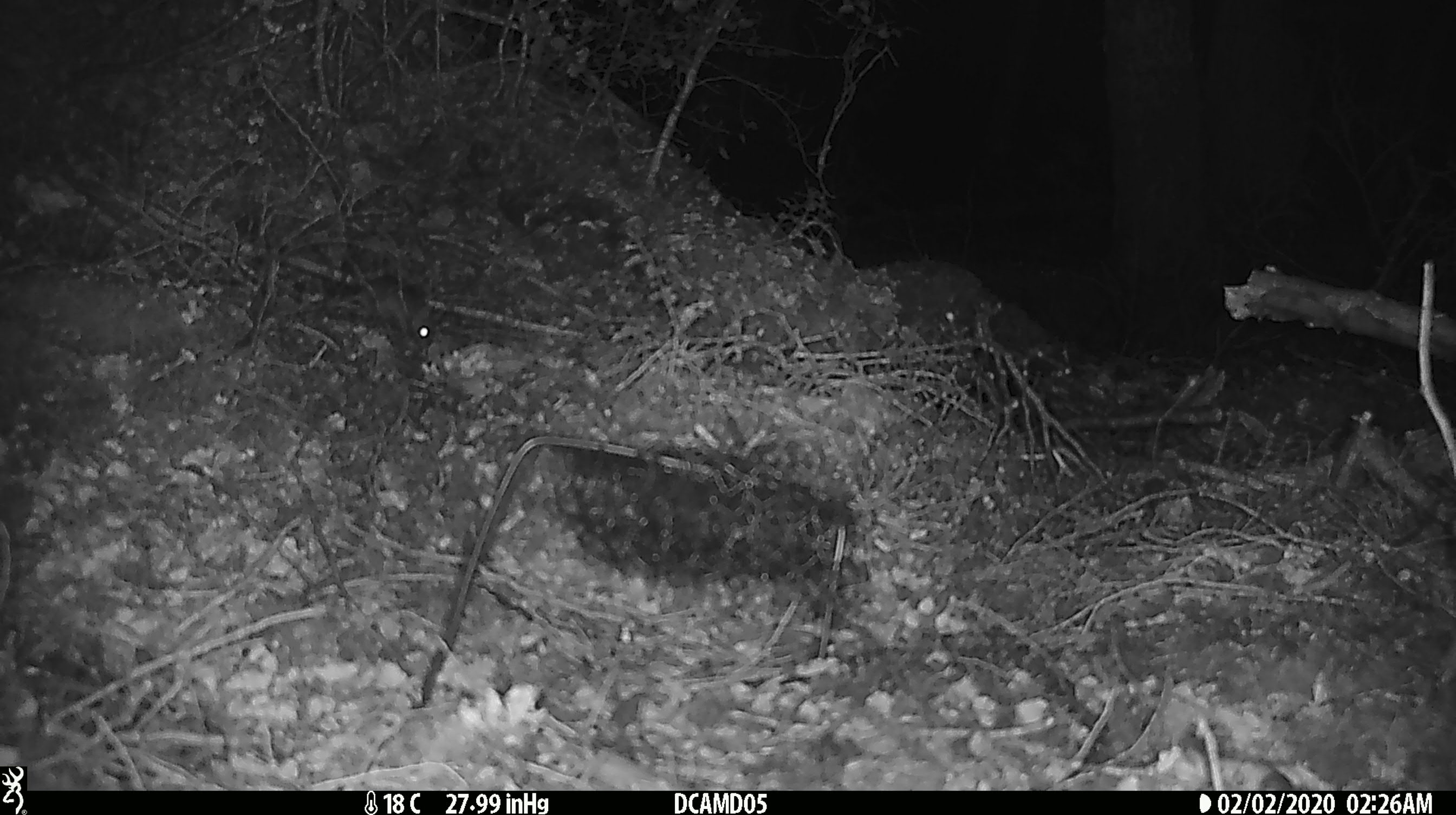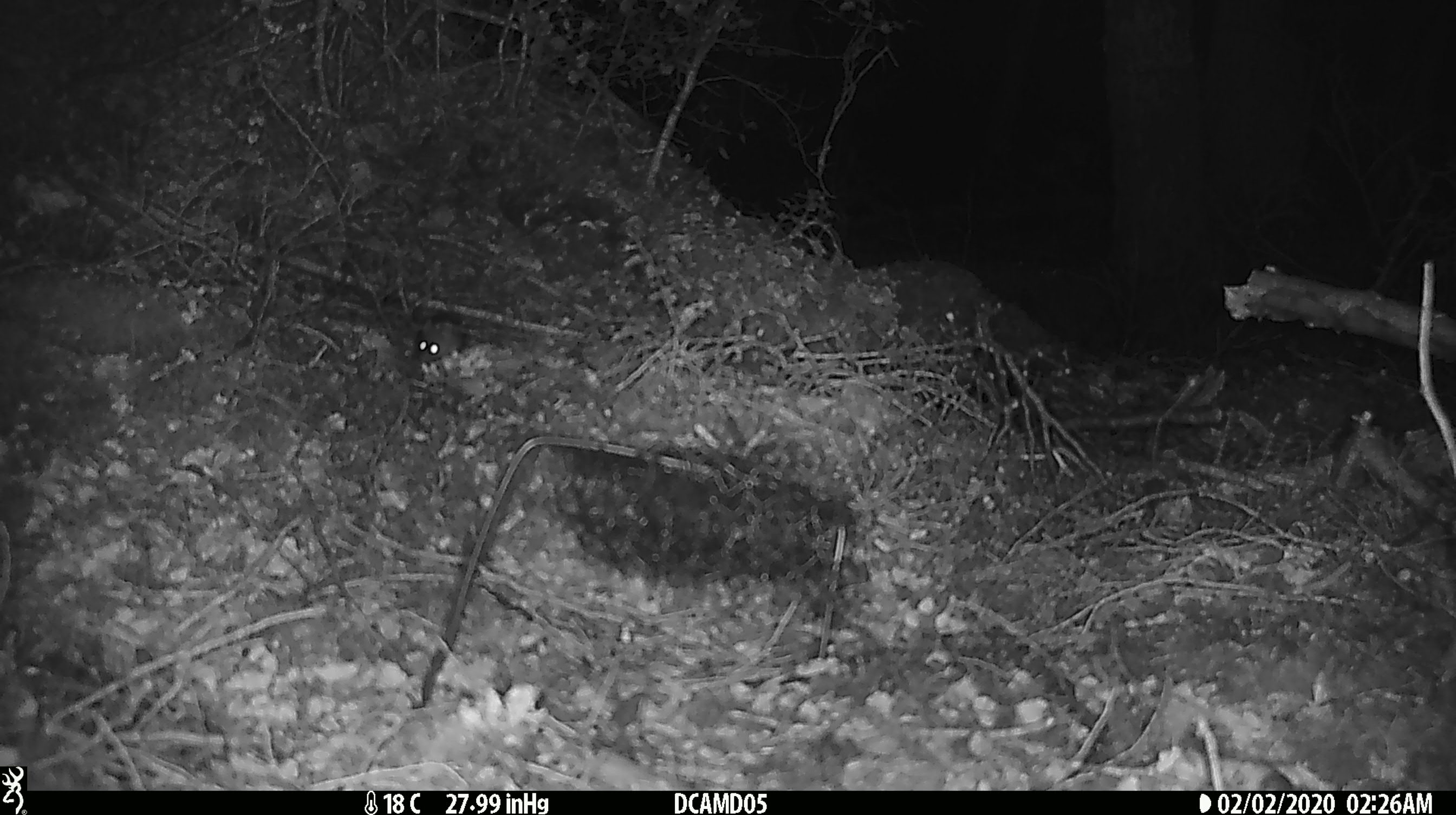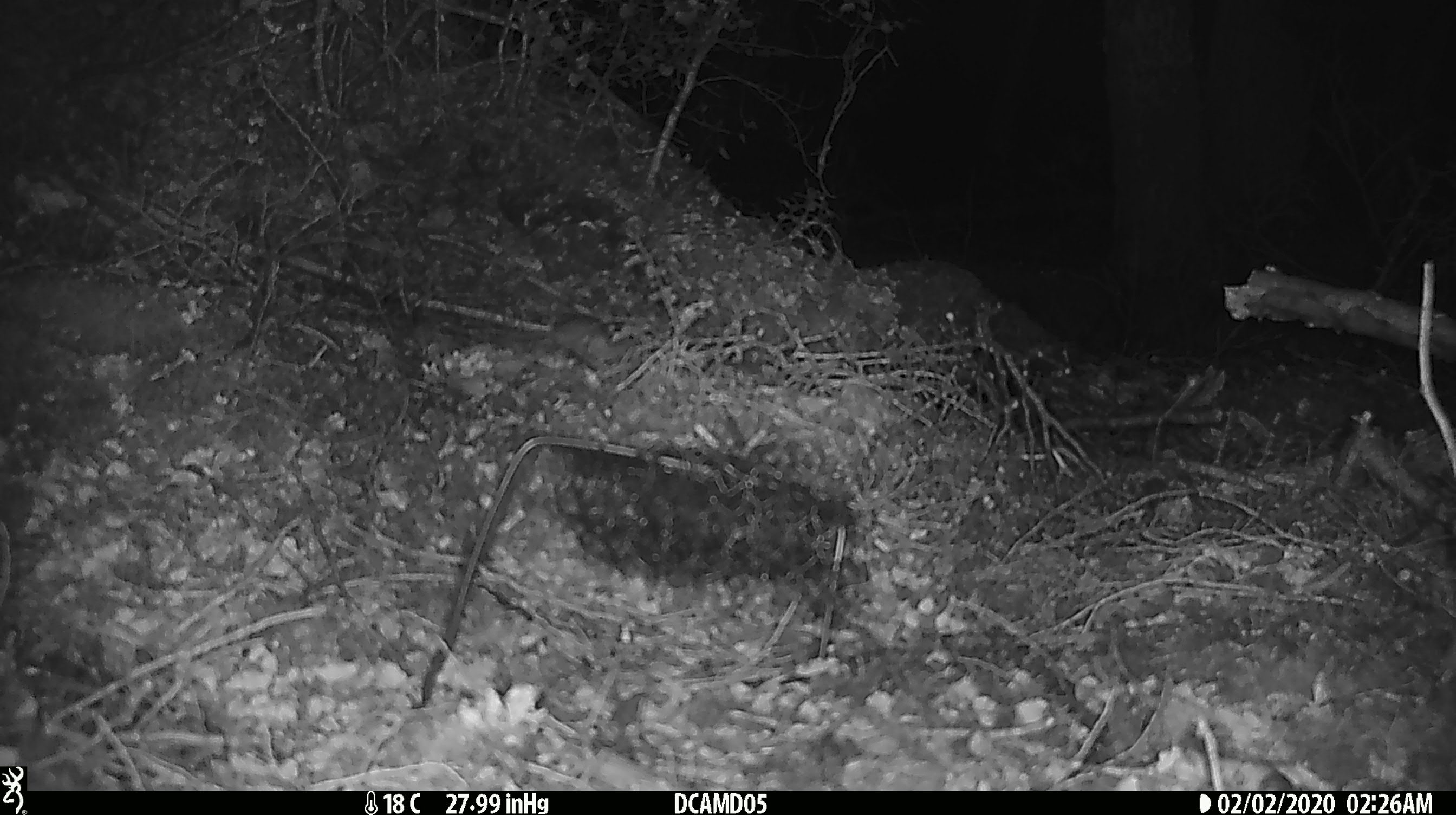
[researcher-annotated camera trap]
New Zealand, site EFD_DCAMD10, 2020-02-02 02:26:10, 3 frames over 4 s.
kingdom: Animalia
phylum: Chordata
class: Mammalia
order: Rodentia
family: Muridae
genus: Mus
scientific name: Mus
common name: mouse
Mouse (Mus).